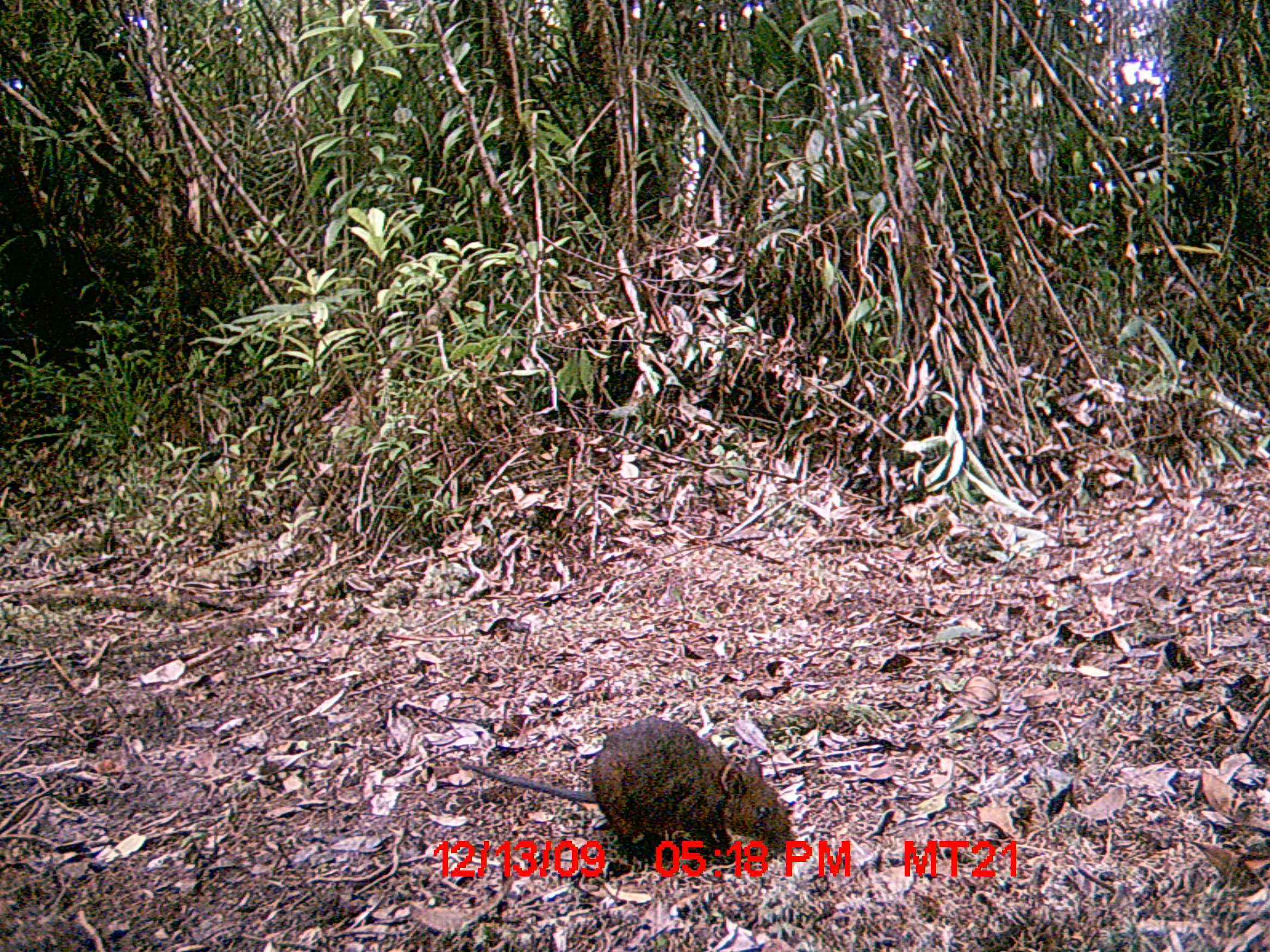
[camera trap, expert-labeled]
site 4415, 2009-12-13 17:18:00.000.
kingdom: Animalia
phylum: Chordata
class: Mammalia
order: Rodentia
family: Nesomyidae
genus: Hypogeomys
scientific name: Hypogeomys antimena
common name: malagasy giant rat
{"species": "Hypogeomys antimena (malagasy giant rat)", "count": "1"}